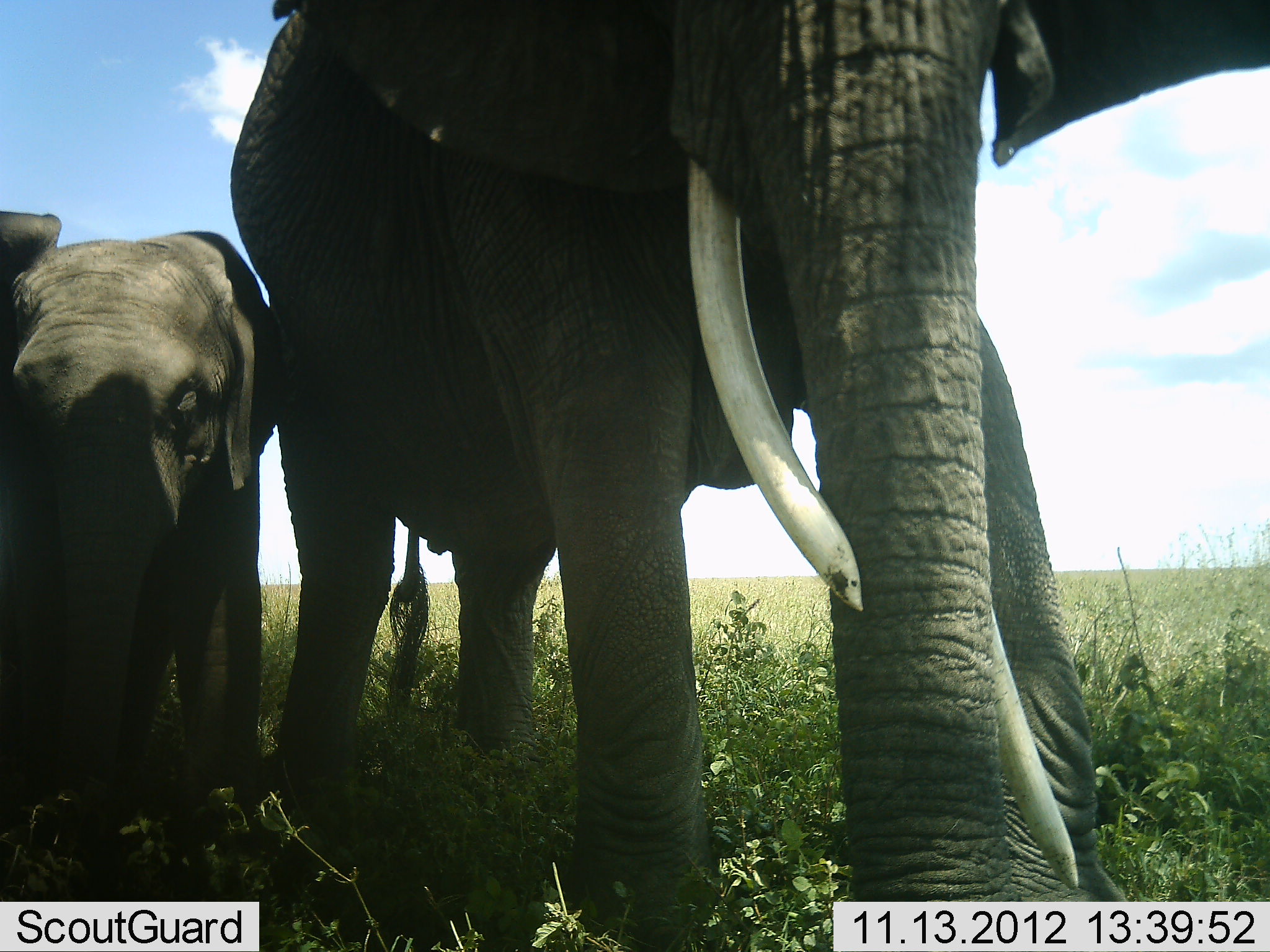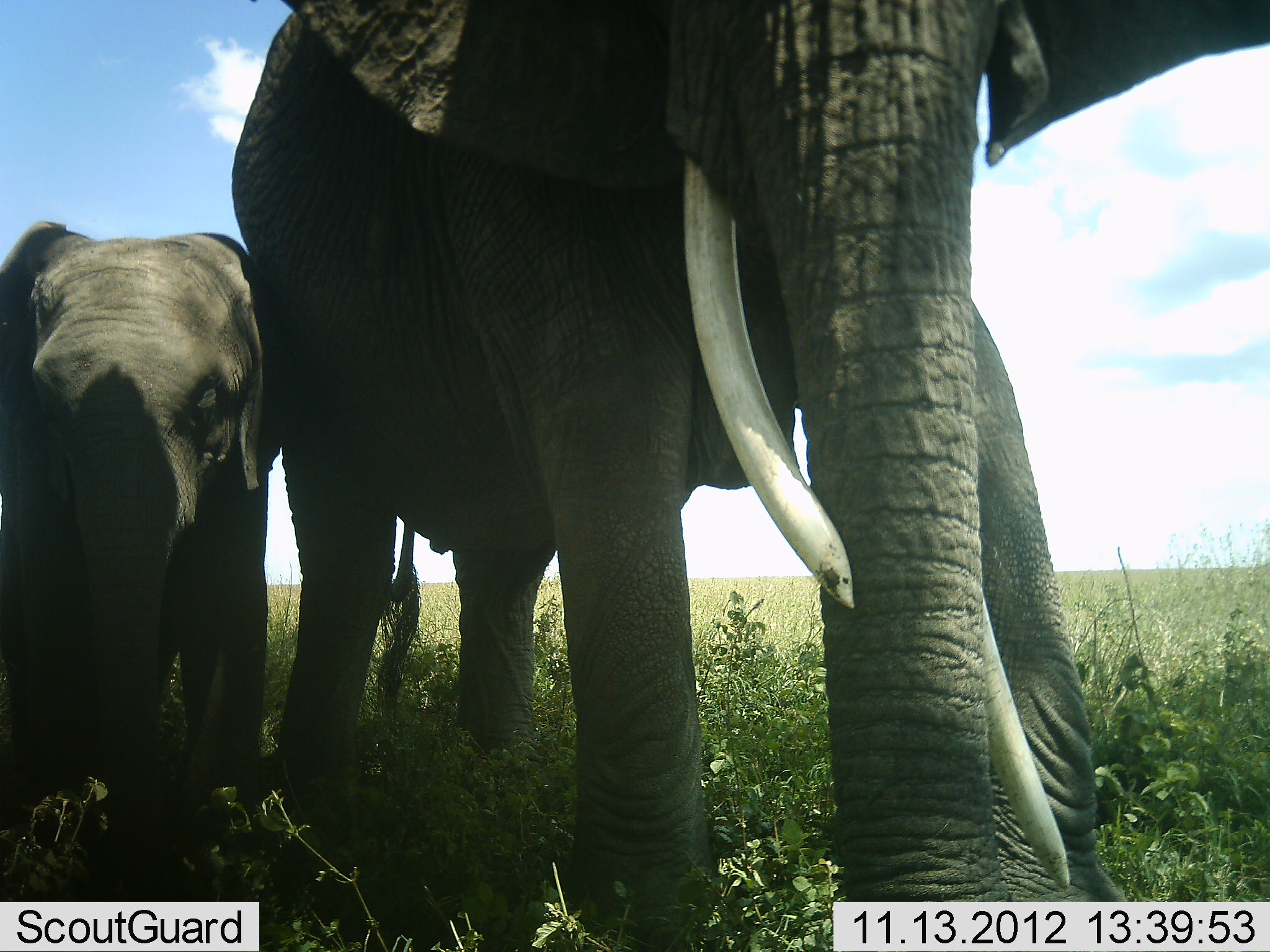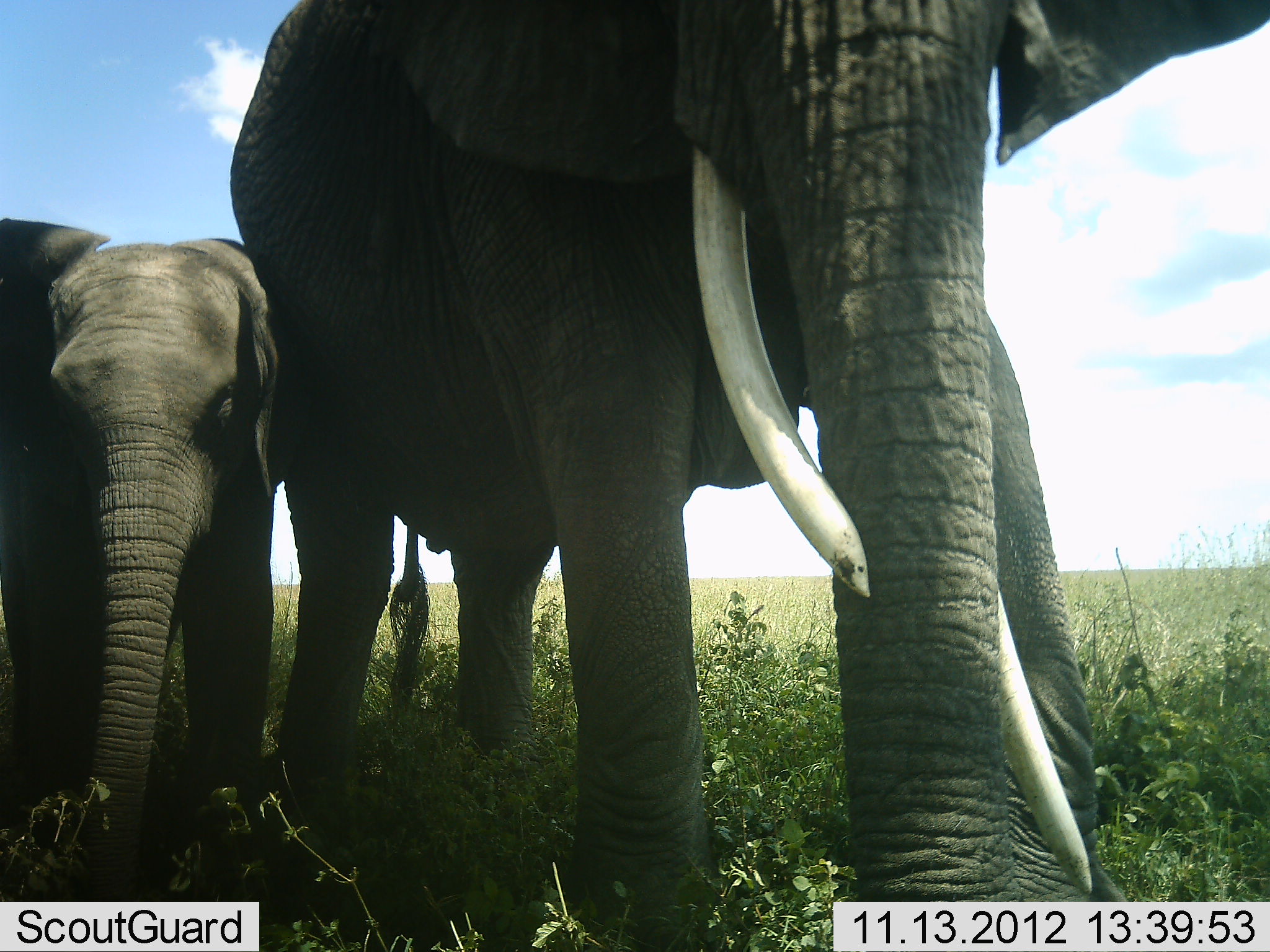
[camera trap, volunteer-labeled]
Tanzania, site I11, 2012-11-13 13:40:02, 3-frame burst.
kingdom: Animalia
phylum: Chordata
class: Mammalia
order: Proboscidea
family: Elephantidae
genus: Loxodonta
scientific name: Loxodonta africana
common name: african bush elephant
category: elephant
Elephant (african bush elephant) (Loxodonta africana), count 2. Behavior (volunteer vote fractions): standing 80%, resting 0%, moving 20%, interacting 0%. Young present (vote fraction): 70%. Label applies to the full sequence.